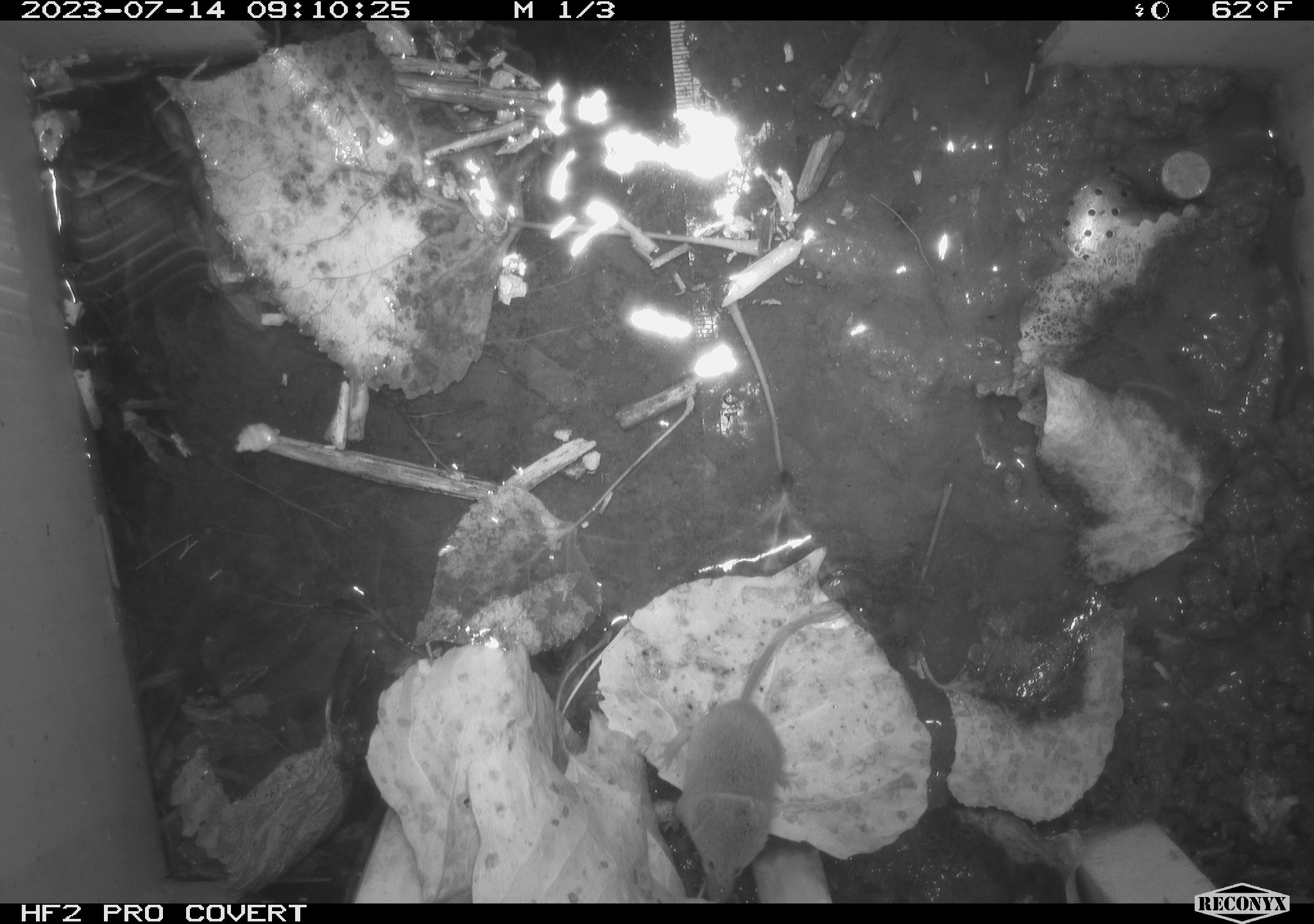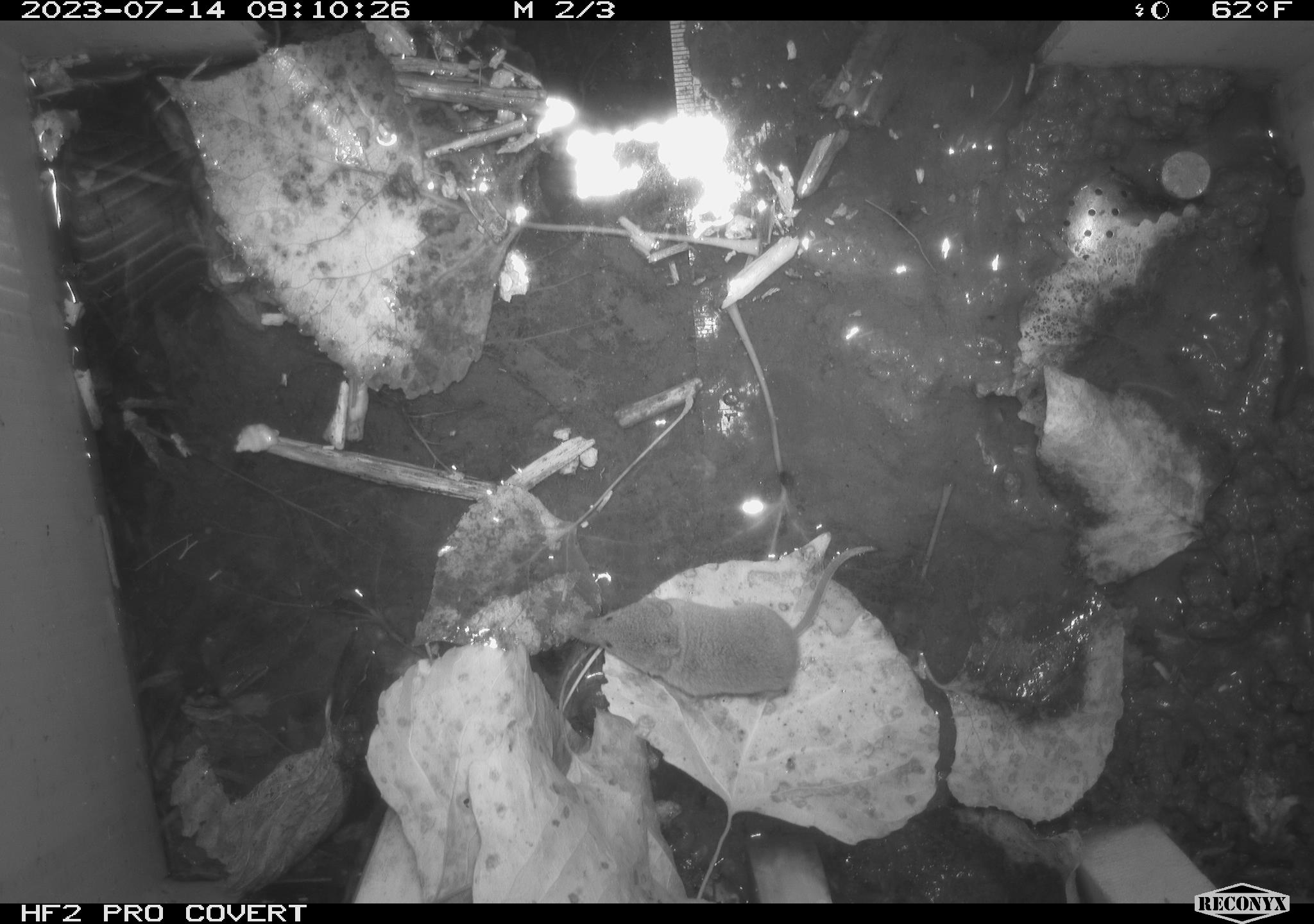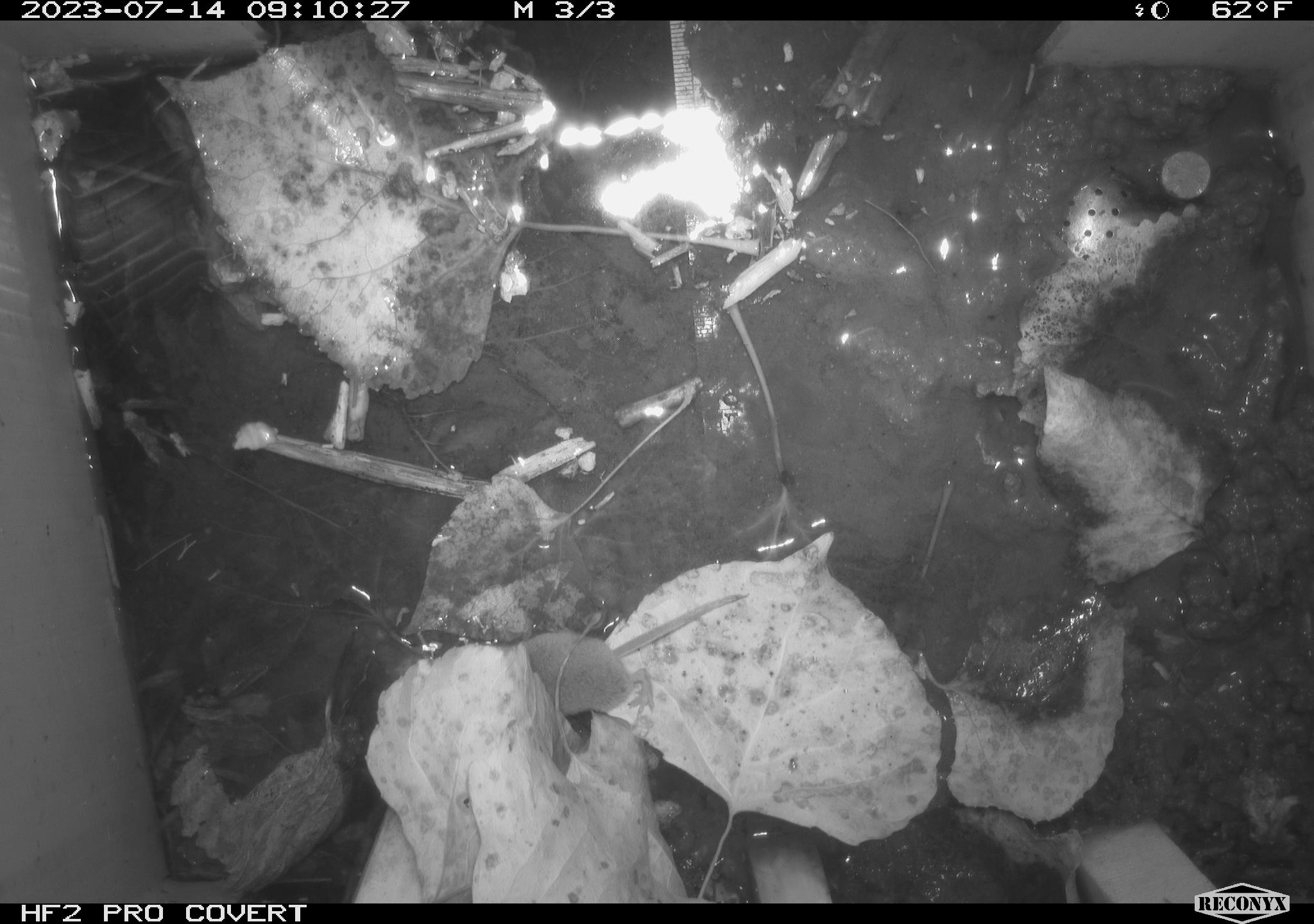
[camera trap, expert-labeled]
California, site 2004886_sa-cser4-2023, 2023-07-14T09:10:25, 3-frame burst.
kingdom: Animalia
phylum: Chordata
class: Mammalia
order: Eulipotyphla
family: Soricidae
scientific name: Soricidae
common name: shrews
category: soricidae family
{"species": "soricidae family (shrews) (Soricidae)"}